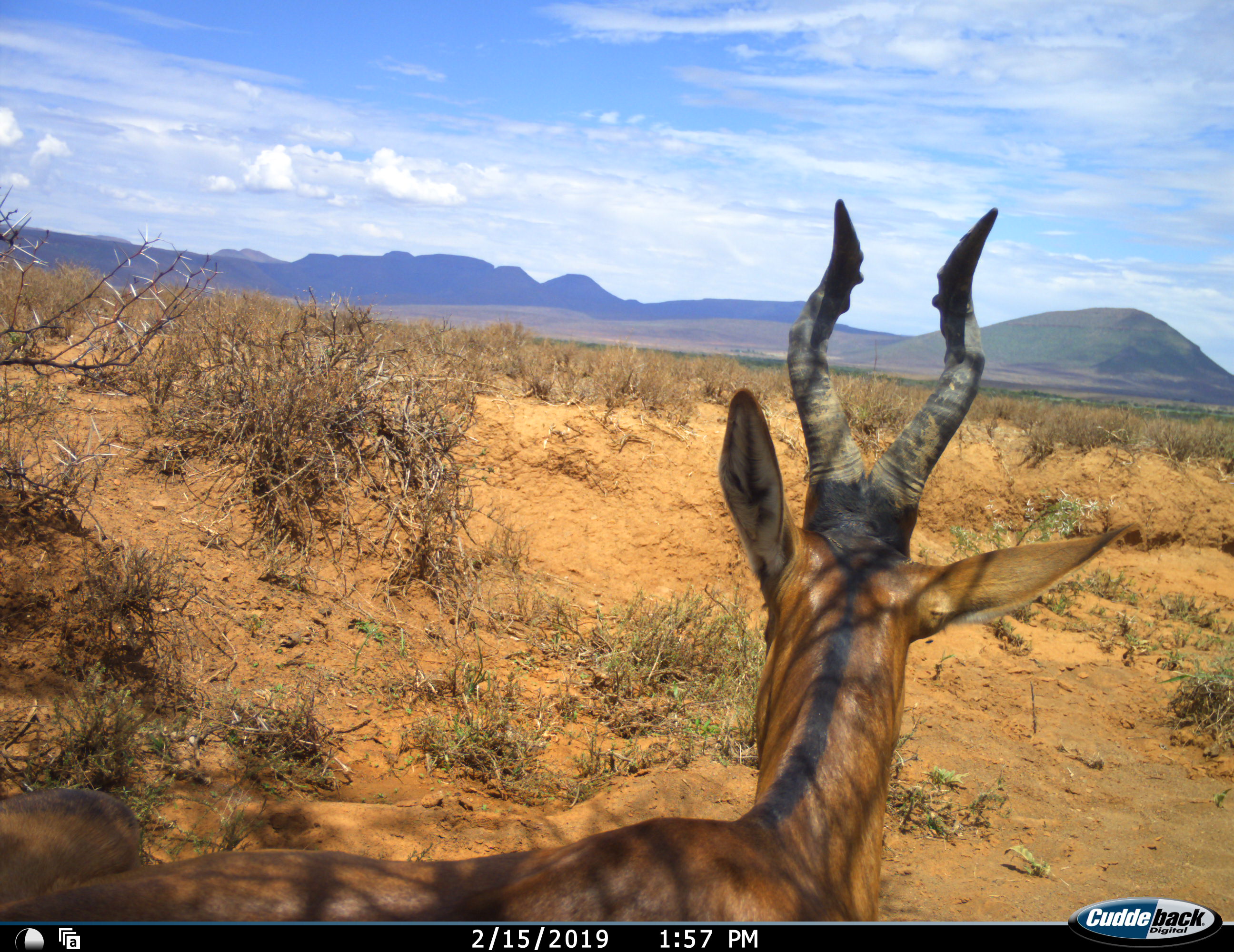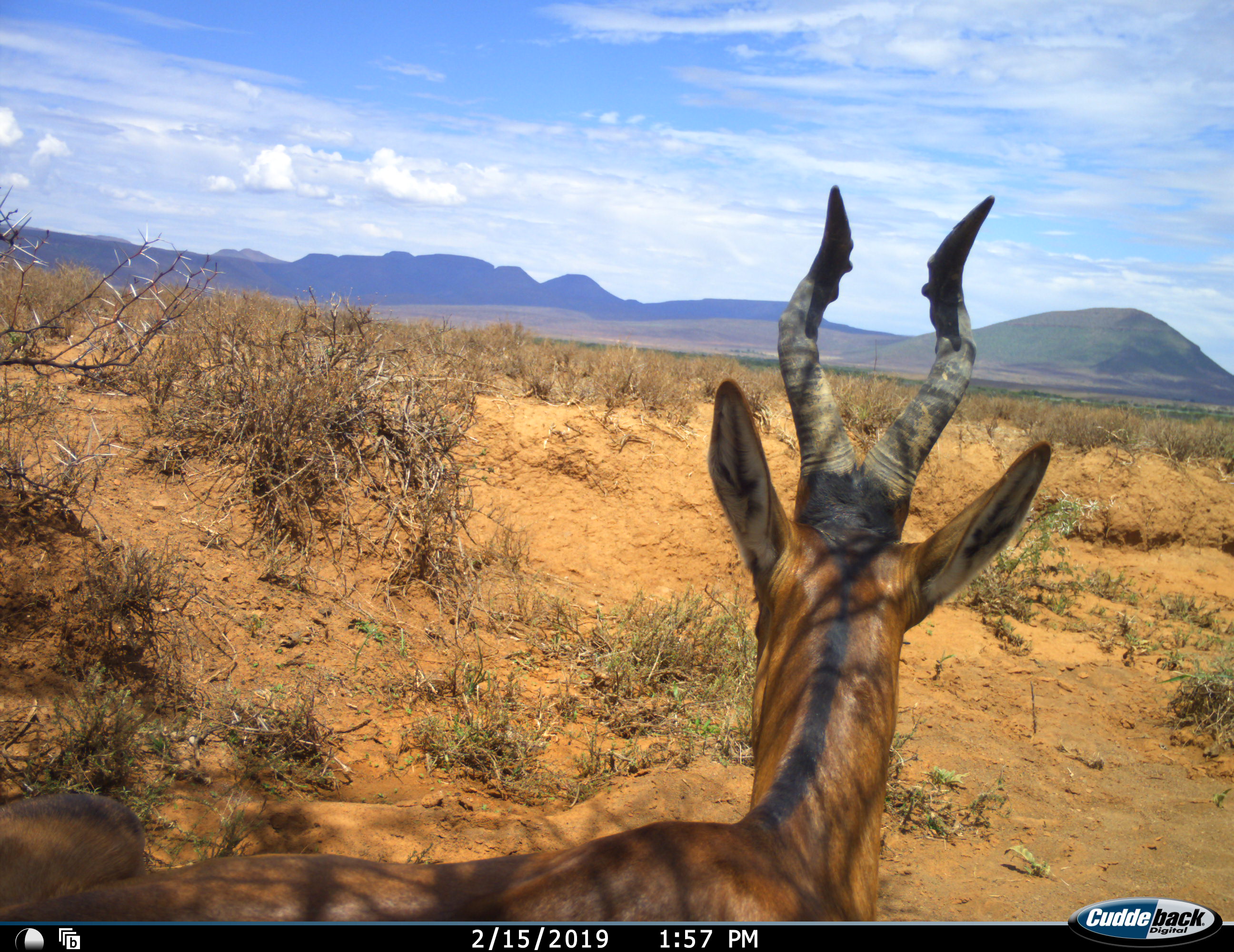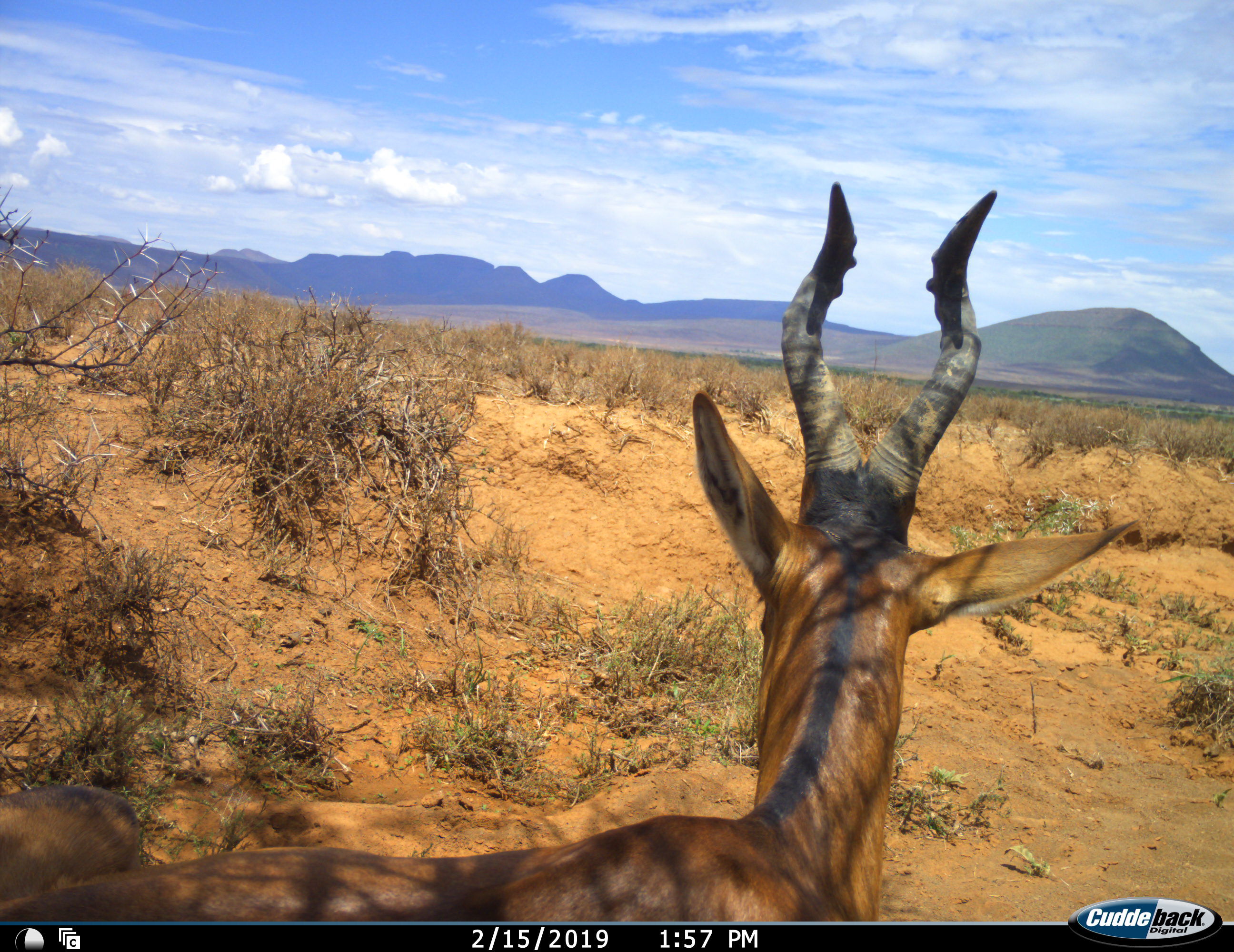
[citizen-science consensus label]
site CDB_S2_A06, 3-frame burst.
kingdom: Animalia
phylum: Chordata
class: Mammalia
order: Artiodactyla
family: Bovidae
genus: Alcelaphus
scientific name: Alcelaphus buselaphus caama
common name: red hartebeest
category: hartebeestred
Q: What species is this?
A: Hartebeestred (red hartebeest) (Alcelaphus buselaphus caama).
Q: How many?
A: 1.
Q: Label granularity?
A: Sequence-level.